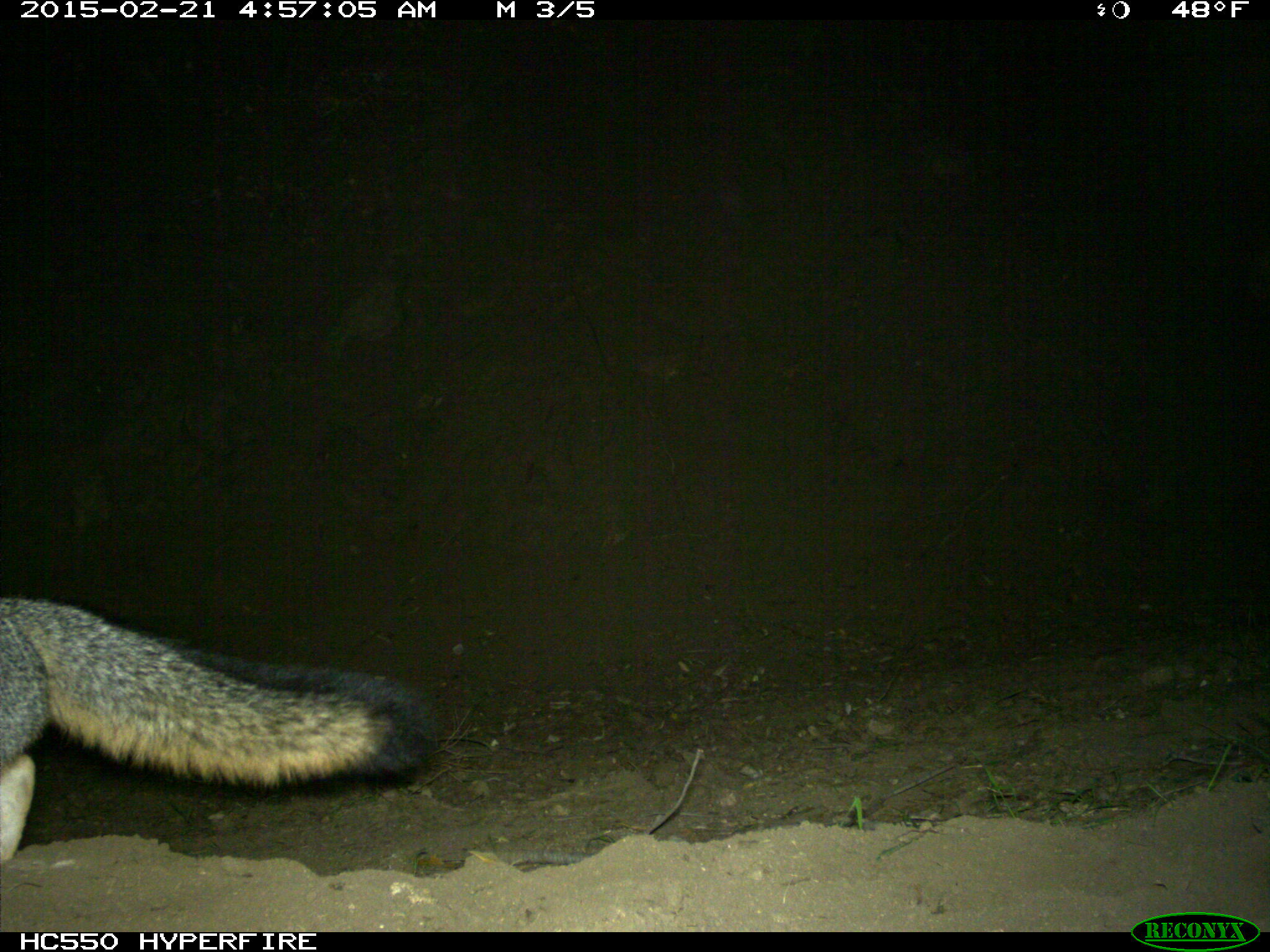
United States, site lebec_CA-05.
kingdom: Animalia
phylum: Chordata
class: Mammalia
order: Carnivora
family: Canidae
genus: Urocyon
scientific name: Urocyon cinereoargenteus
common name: gray fox